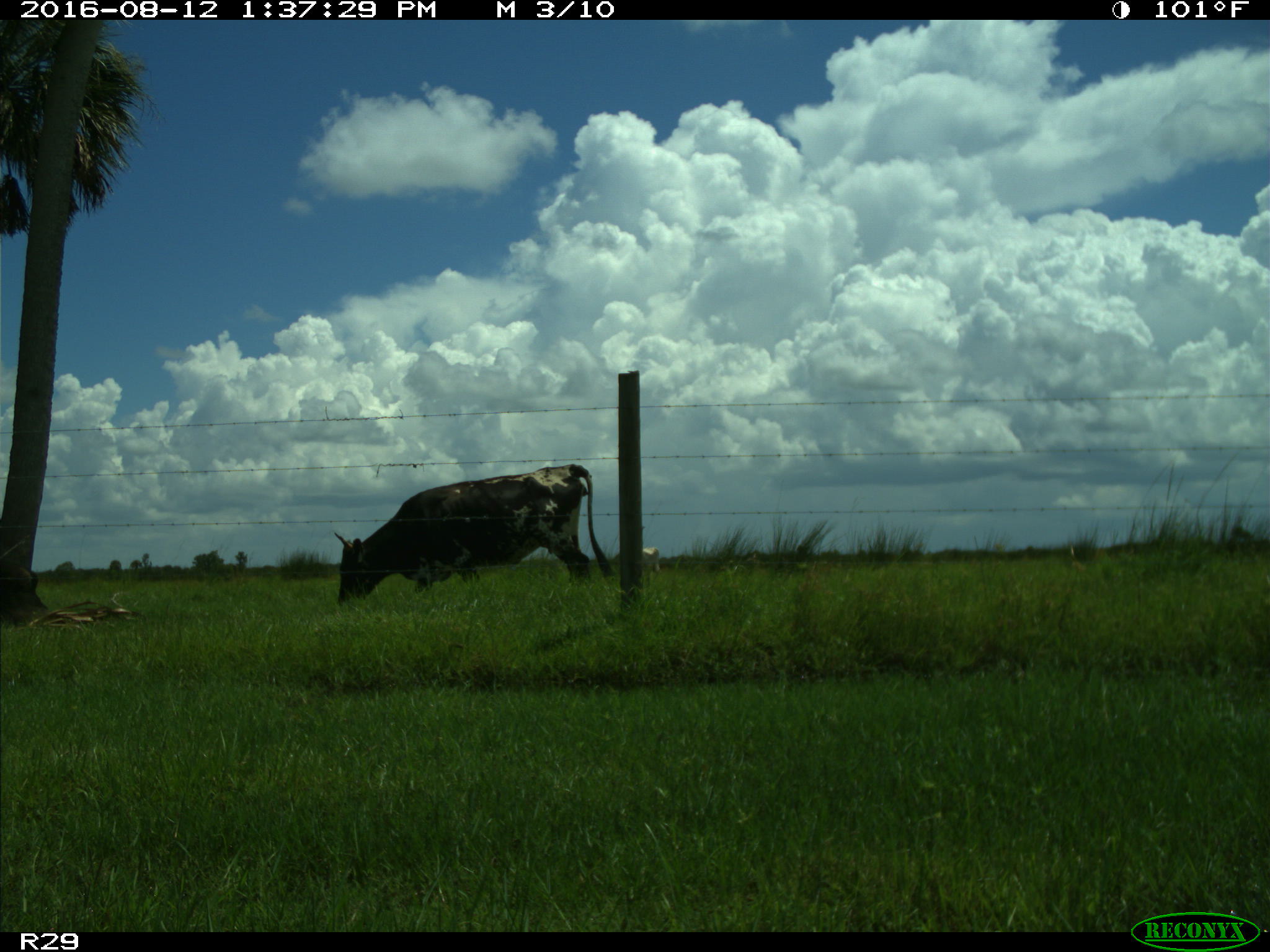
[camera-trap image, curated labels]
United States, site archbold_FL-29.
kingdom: Animalia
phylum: Chordata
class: Mammalia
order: Artiodactyla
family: Bovidae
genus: Bos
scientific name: Bos taurus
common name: domestic cow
Bos taurus (domestic cow).